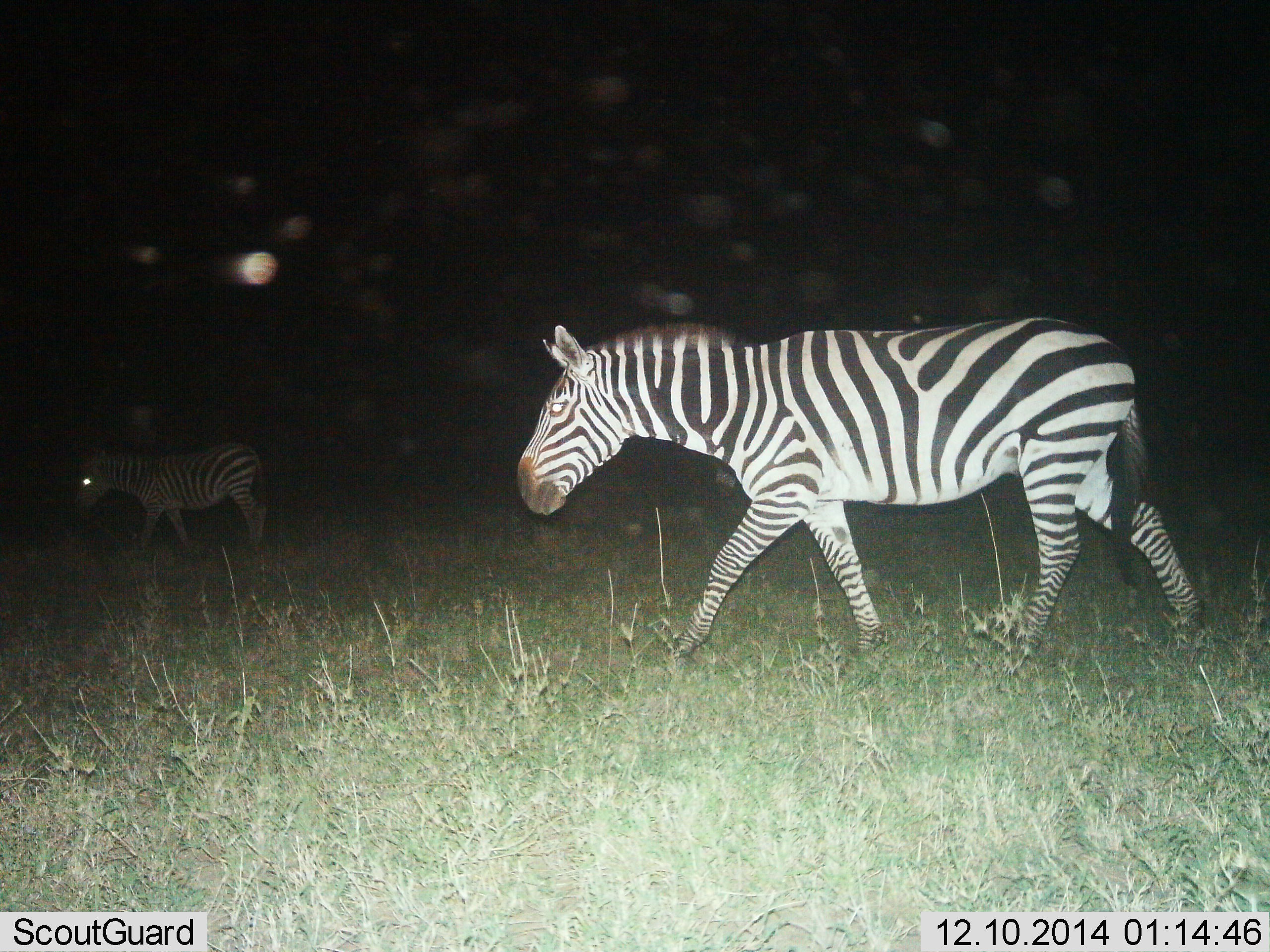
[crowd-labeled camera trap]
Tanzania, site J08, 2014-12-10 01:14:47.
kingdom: Animalia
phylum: Chordata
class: Mammalia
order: Perissodactyla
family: Equidae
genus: Equus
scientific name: Equus quagga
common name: plains zebra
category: zebra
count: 2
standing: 10%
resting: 0%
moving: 100%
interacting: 0%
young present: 0%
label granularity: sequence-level